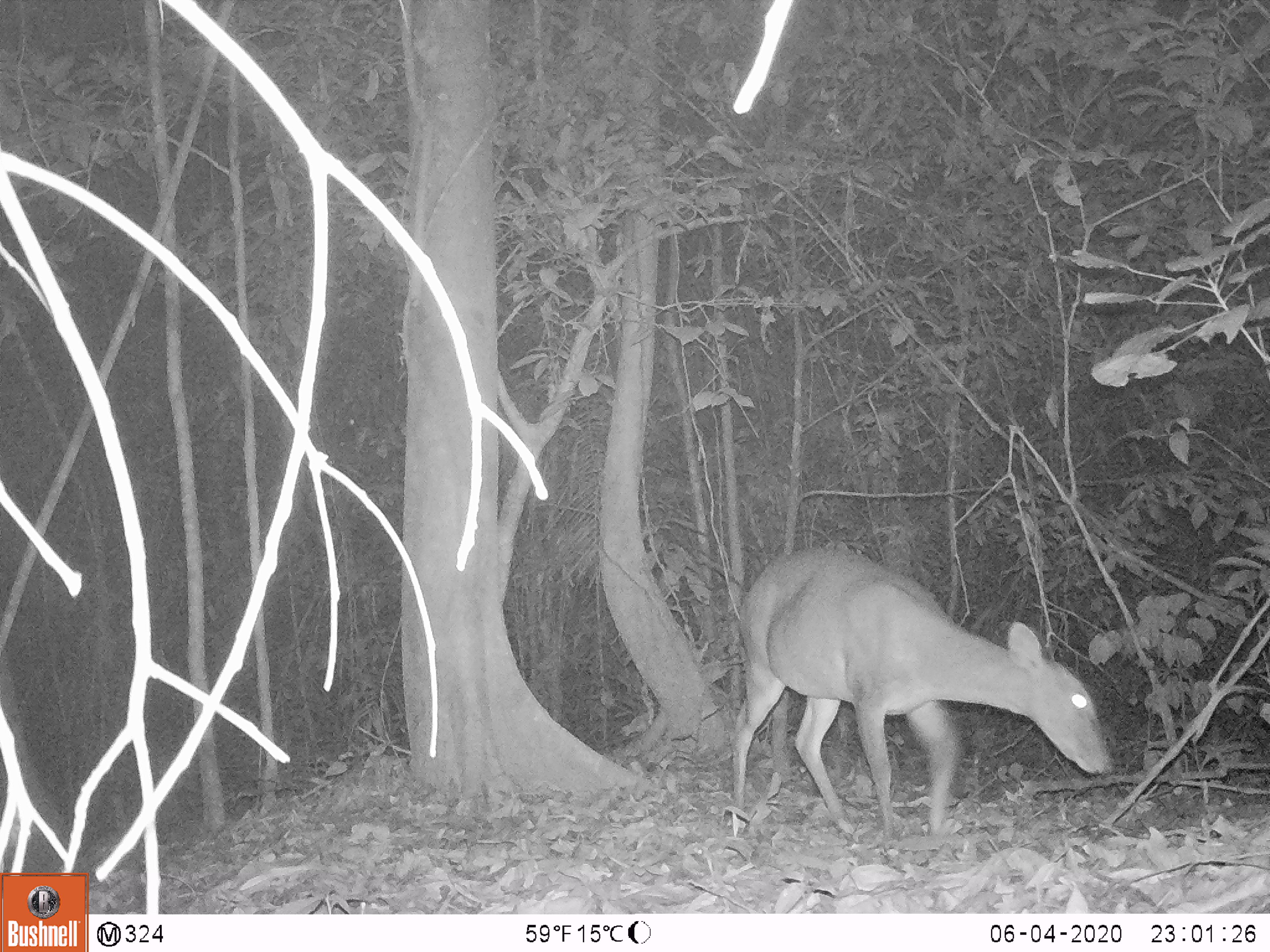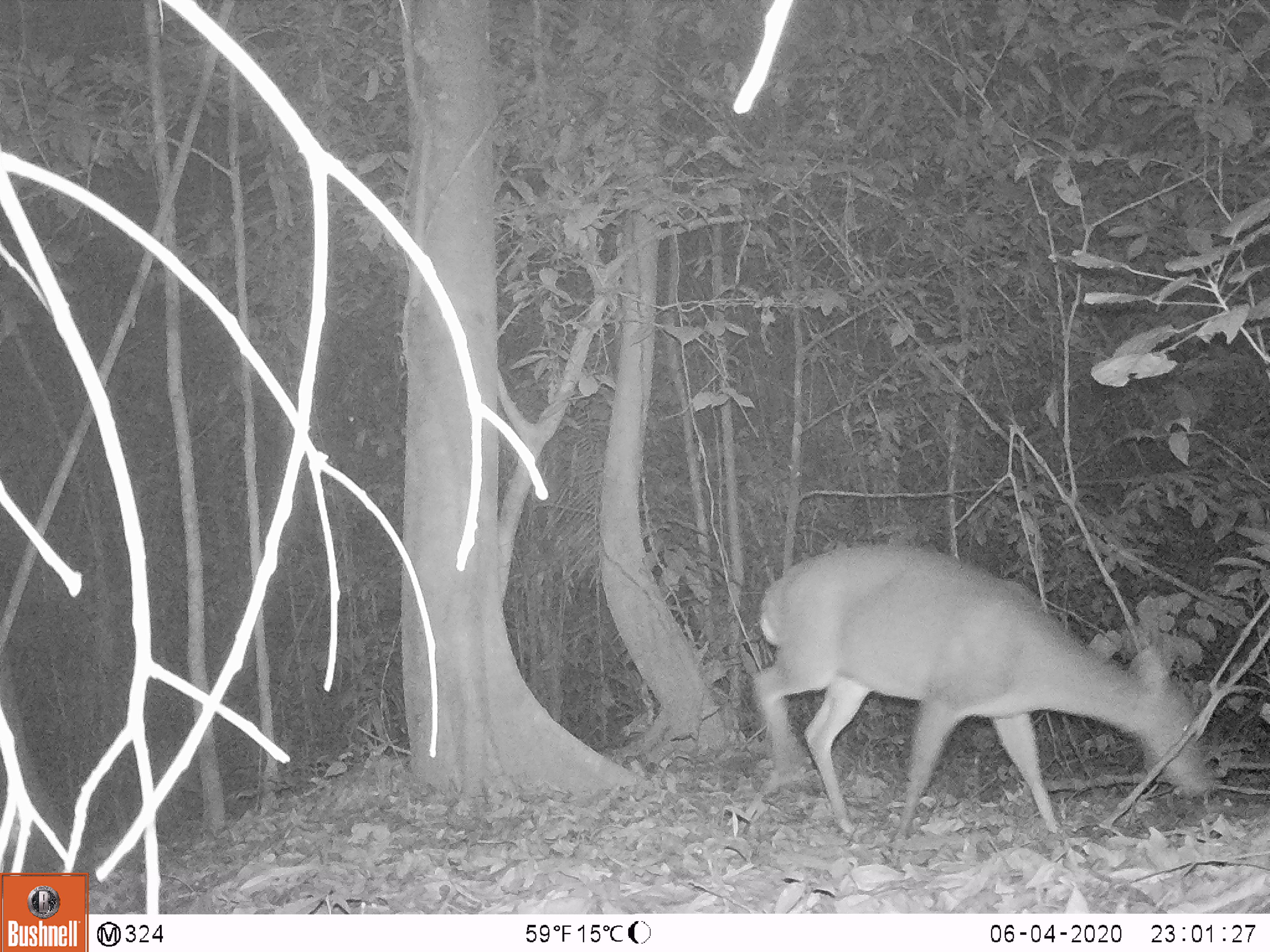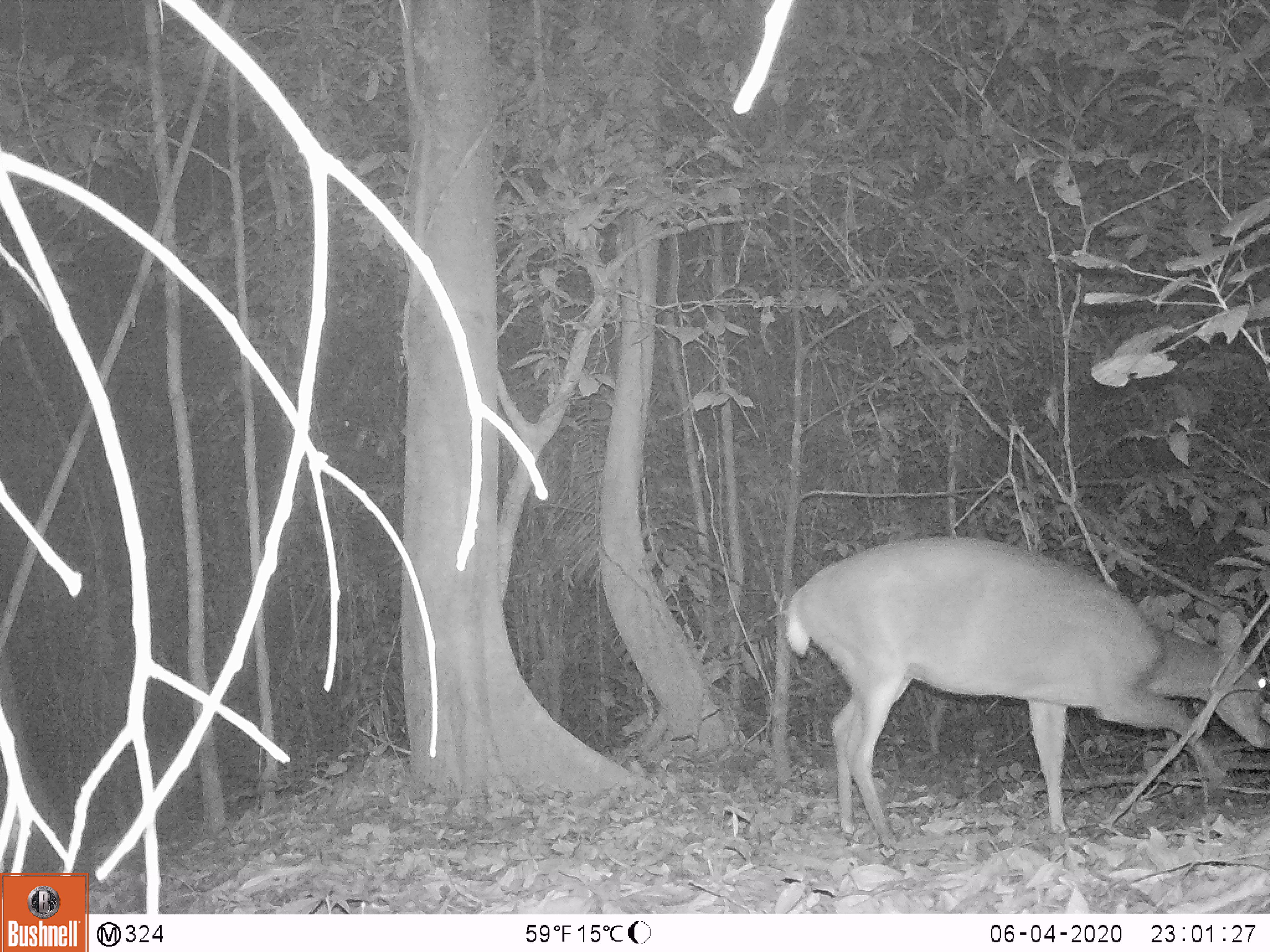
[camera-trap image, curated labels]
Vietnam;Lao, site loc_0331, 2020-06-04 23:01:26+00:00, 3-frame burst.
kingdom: Animalia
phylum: Chordata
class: Mammalia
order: Artiodactyla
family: Cervidae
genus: Muntiacus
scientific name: Muntiacus vuquangensis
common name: large-antlered muntjac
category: large antlered muntjac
Large antlered muntjac (large-antlered muntjac) (Muntiacus vuquangensis). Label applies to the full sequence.